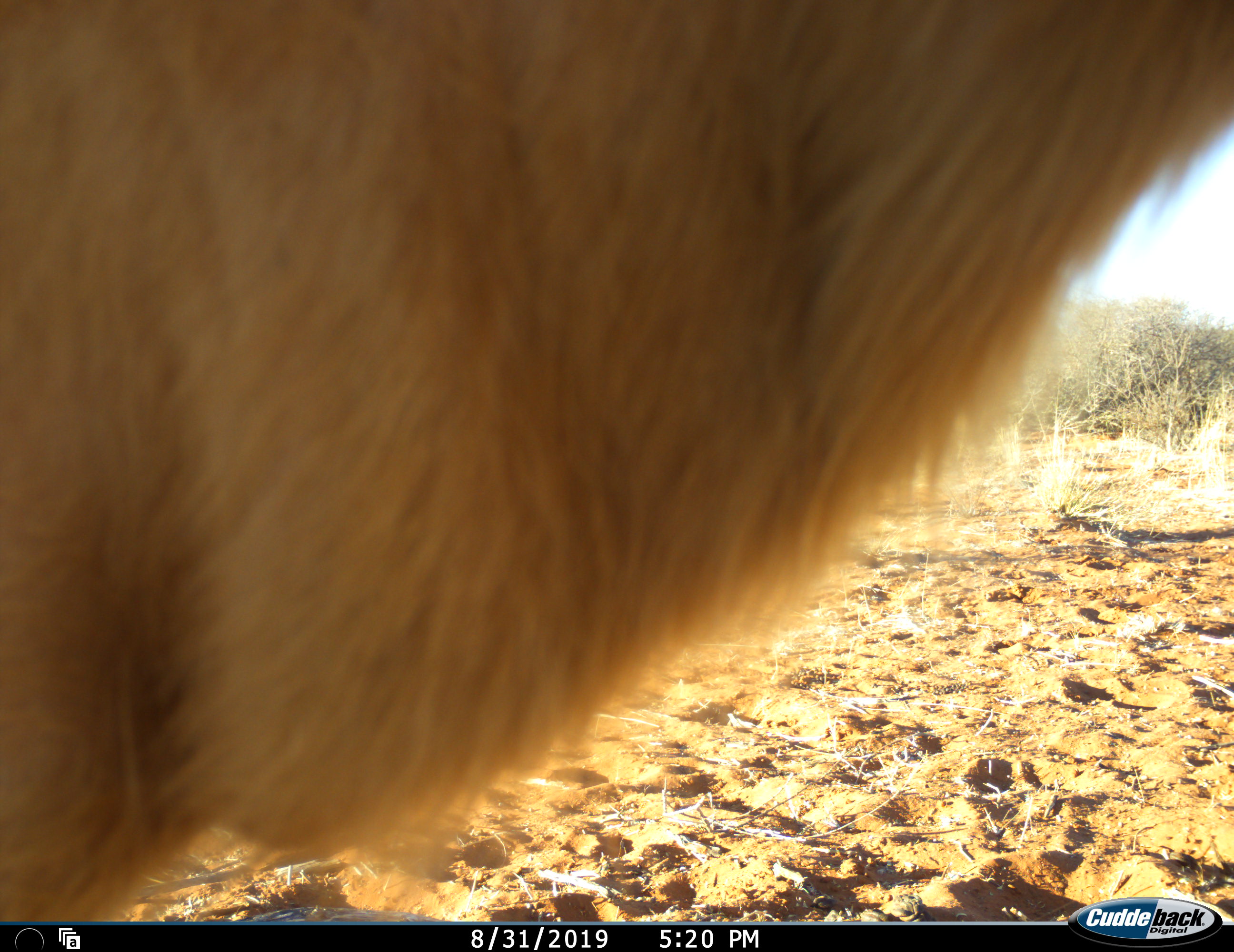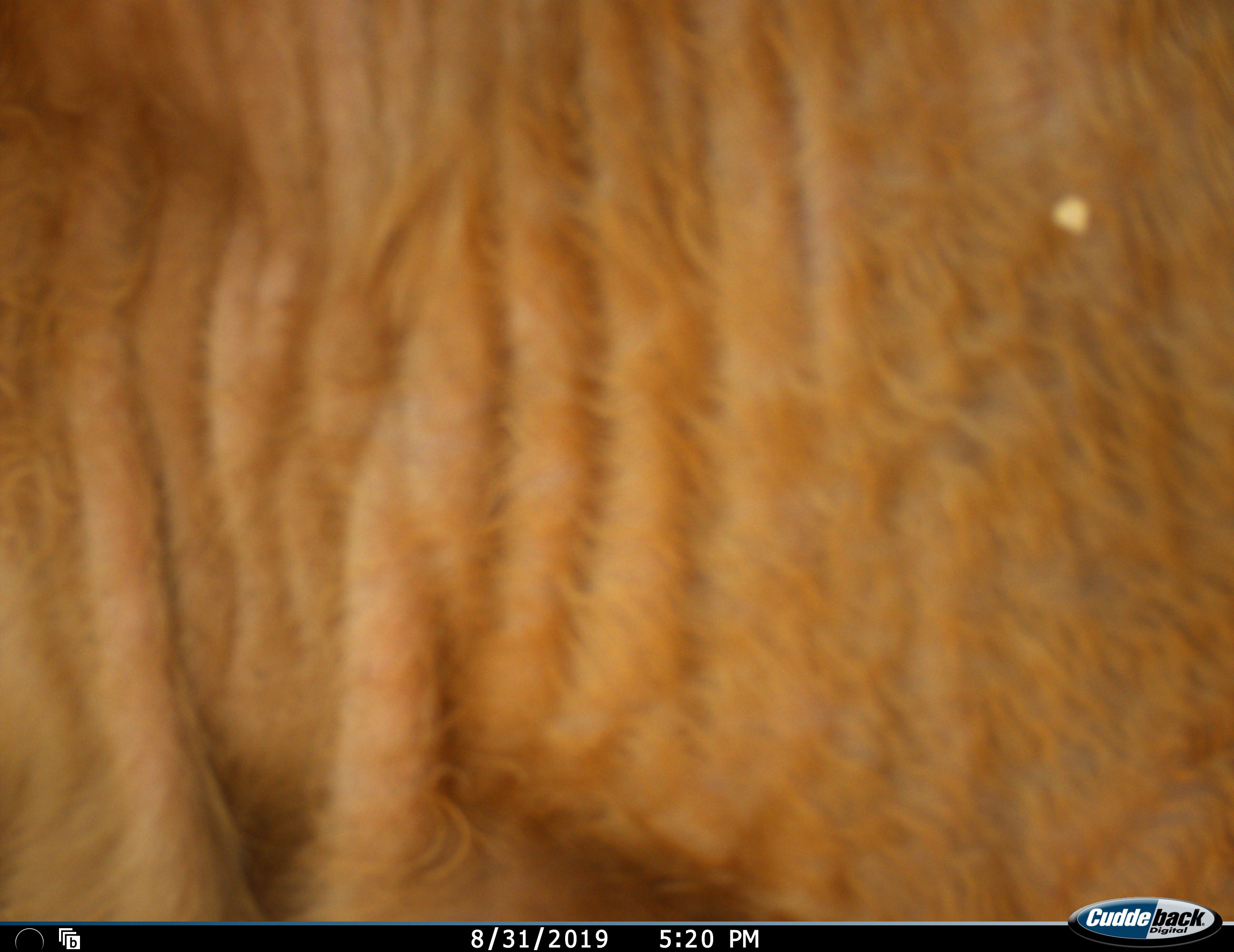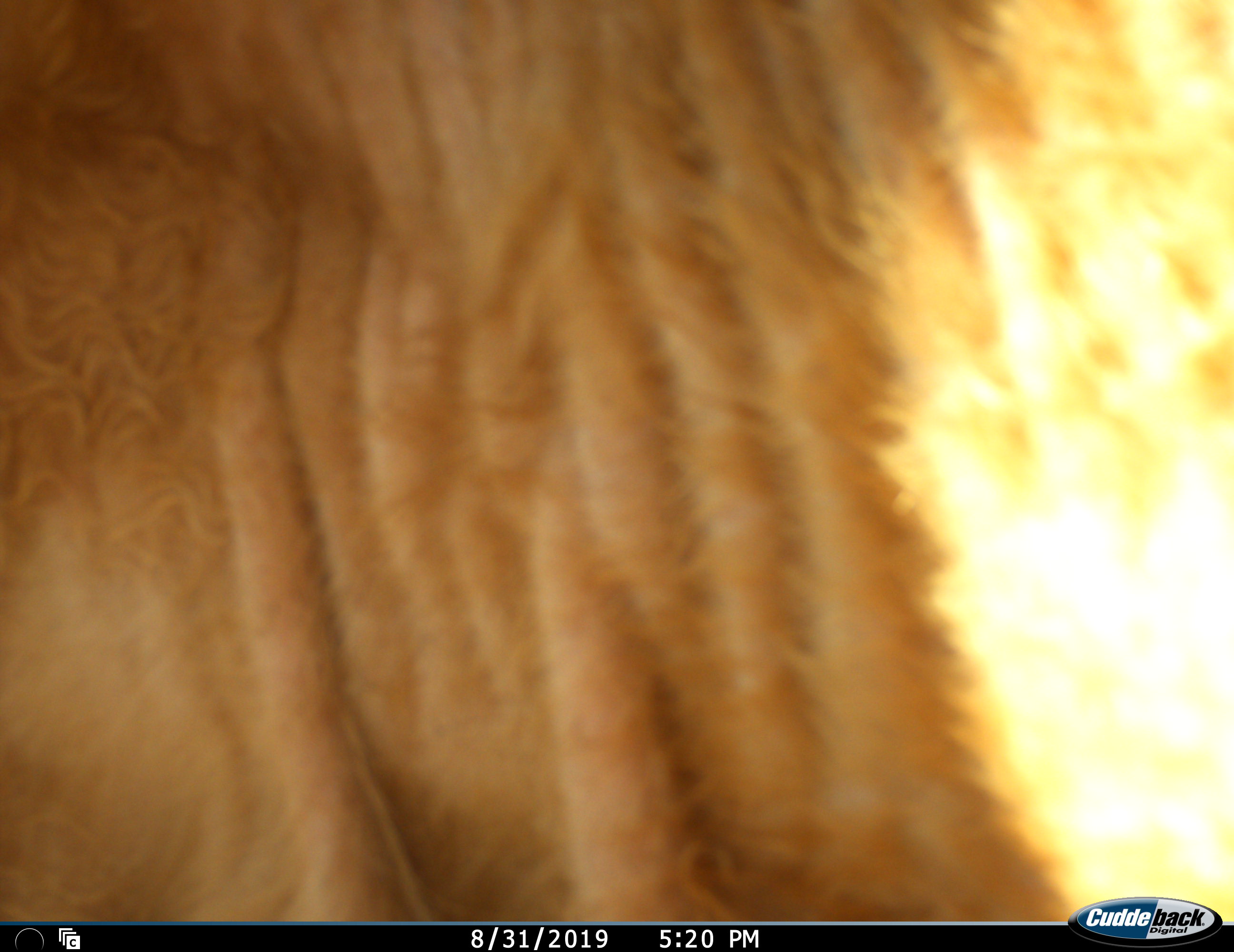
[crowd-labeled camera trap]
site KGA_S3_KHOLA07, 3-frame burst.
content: unidentified animal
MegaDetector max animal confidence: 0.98